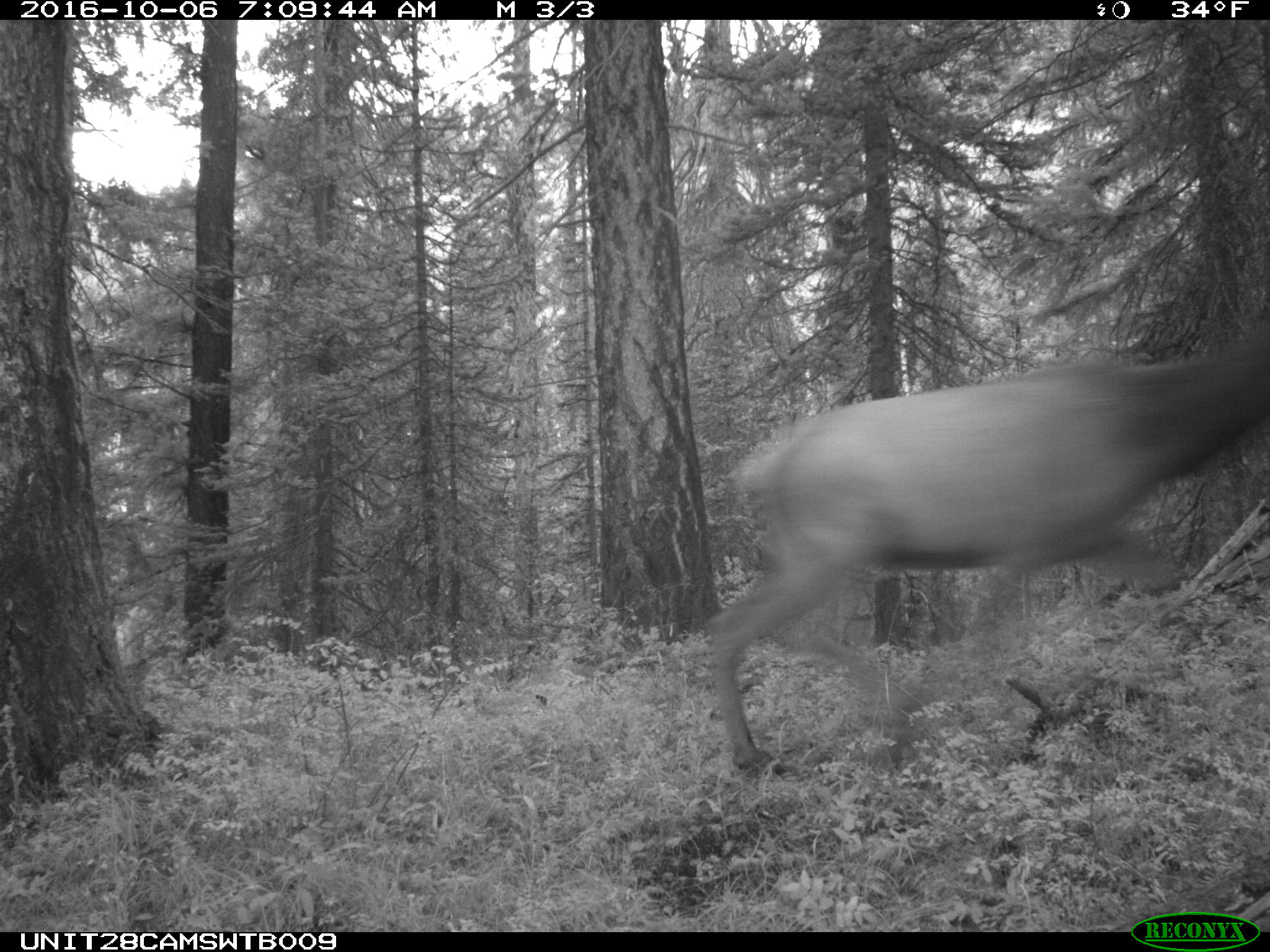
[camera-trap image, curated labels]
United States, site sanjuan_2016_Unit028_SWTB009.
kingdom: Animalia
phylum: Chordata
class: Mammalia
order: Artiodactyla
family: Cervidae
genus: Cervus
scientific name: Cervus elaphus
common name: red deer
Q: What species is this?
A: Cervus elaphus (red deer).